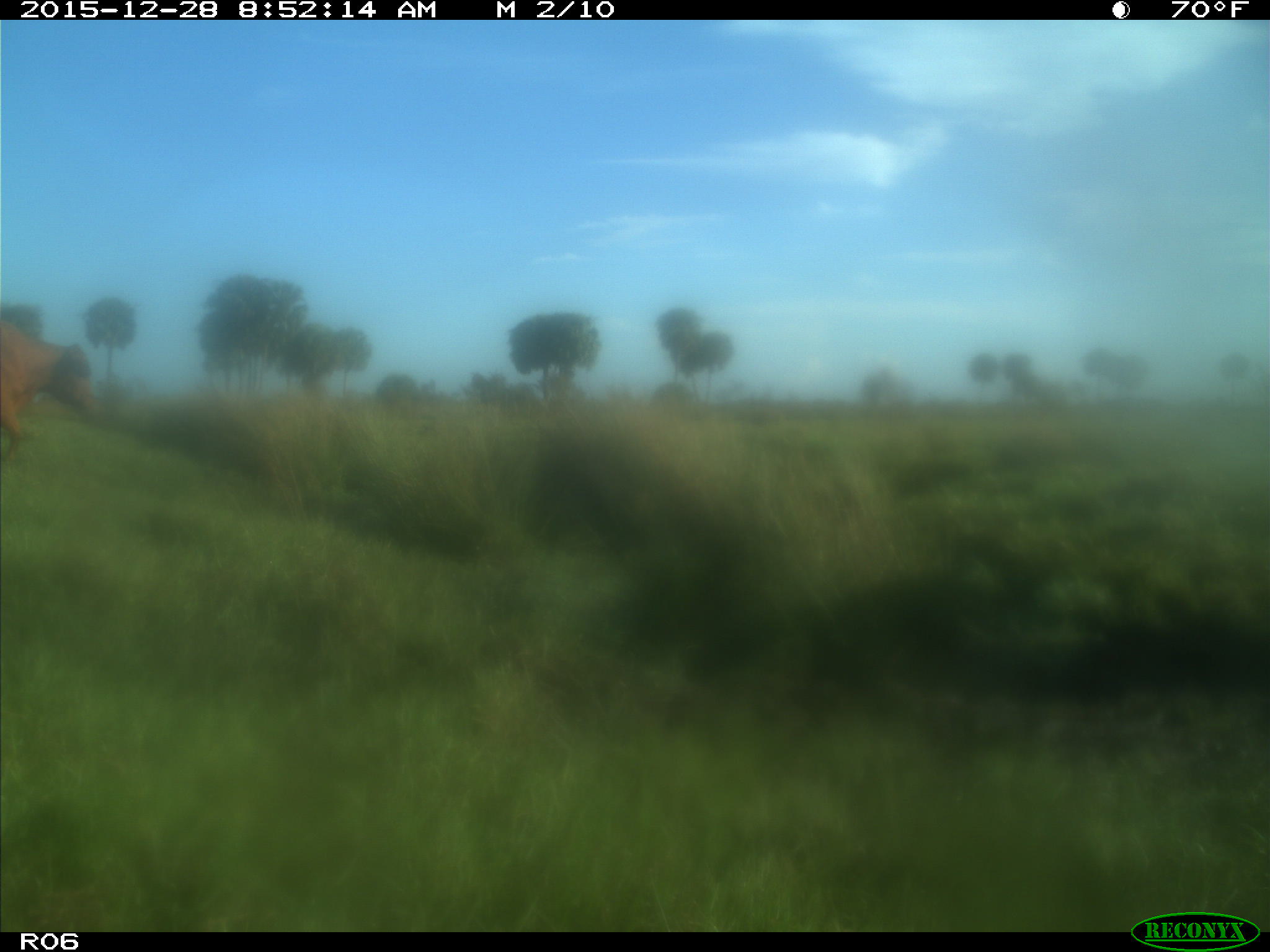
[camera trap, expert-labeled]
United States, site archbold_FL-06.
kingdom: Animalia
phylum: Chordata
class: Mammalia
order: Artiodactyla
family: Bovidae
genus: Bos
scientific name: Bos taurus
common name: domestic cow